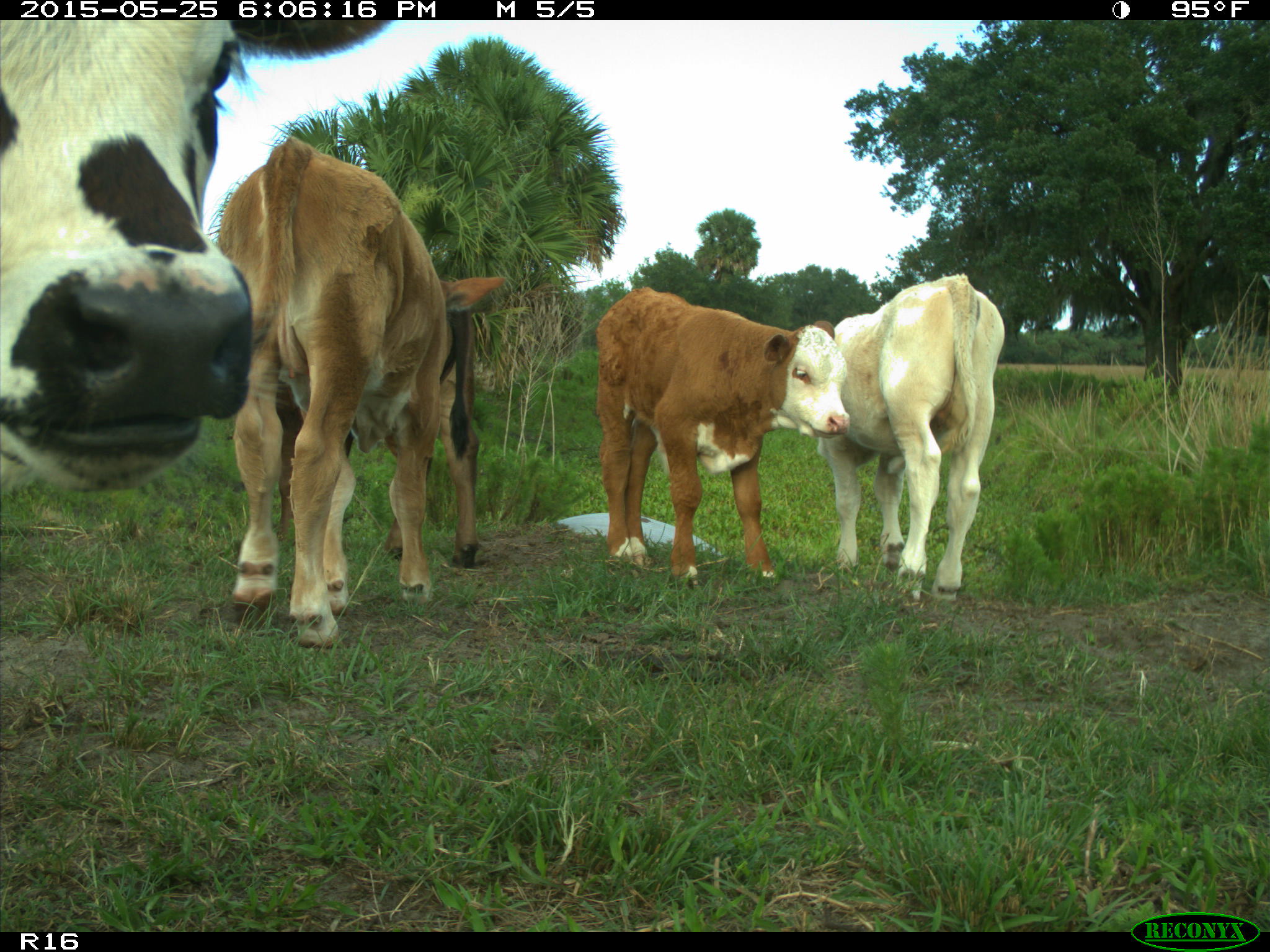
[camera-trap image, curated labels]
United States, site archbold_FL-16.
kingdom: Animalia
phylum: Chordata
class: Mammalia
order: Artiodactyla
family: Bovidae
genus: Bos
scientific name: Bos taurus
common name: domestic cow